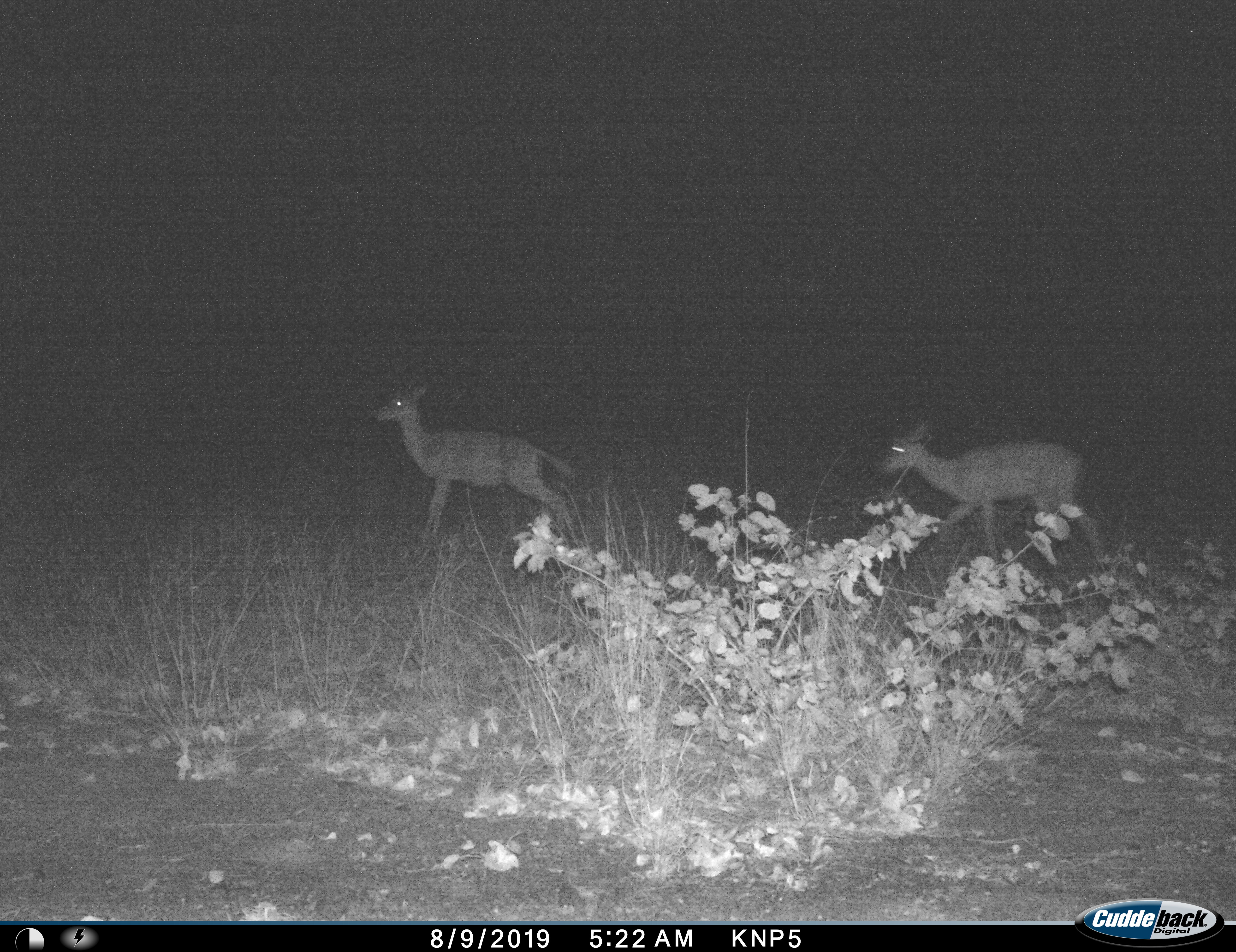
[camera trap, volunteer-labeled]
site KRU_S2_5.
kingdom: Animalia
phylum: Chordata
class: Mammalia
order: Artiodactyla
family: Bovidae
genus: Aepyceros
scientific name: Aepyceros melampus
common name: impala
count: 2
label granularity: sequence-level